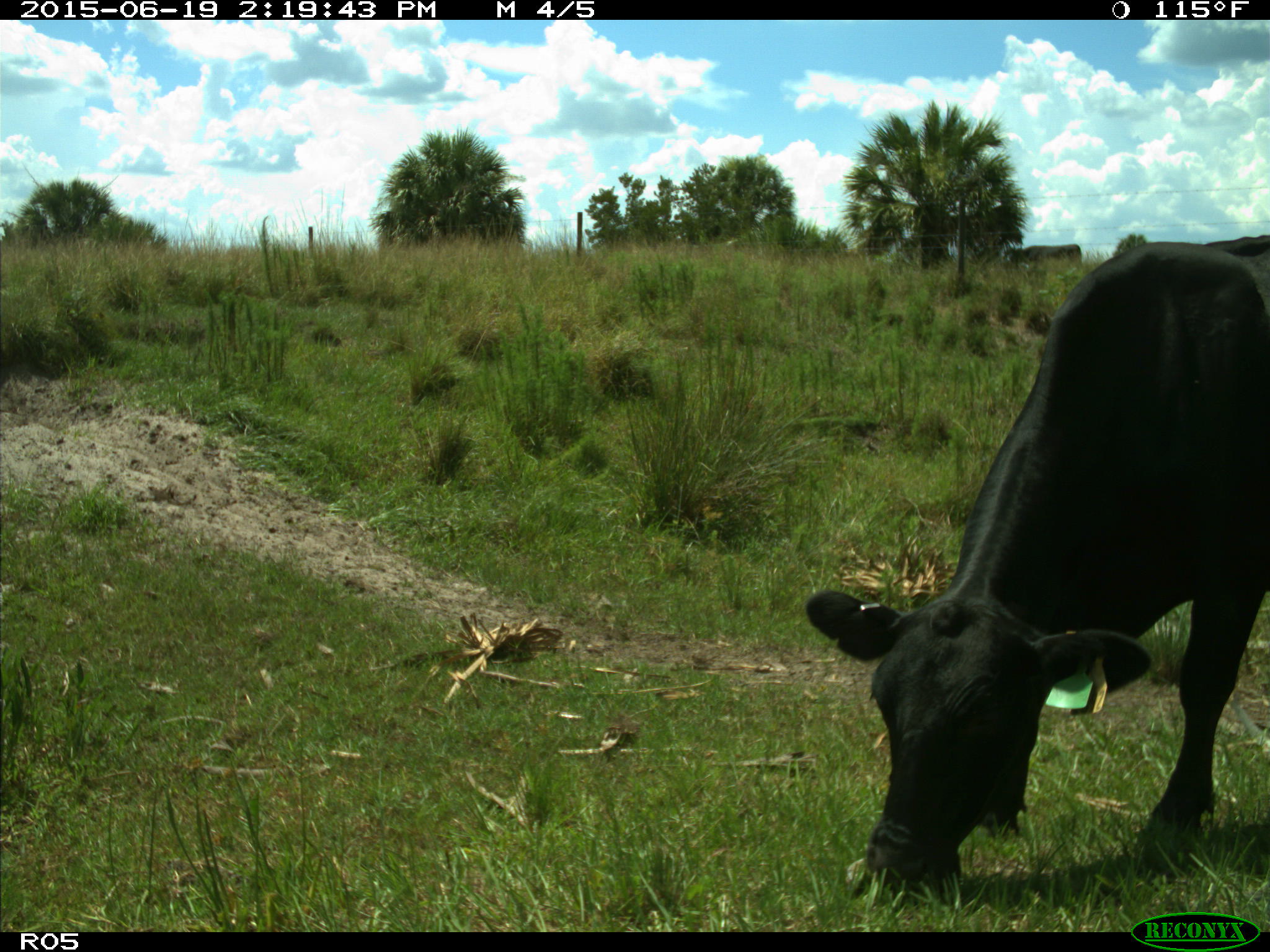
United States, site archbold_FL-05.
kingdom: Animalia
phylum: Chordata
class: Mammalia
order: Artiodactyla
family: Bovidae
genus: Bos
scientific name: Bos taurus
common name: domestic cow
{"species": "Bos taurus (domestic cow)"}